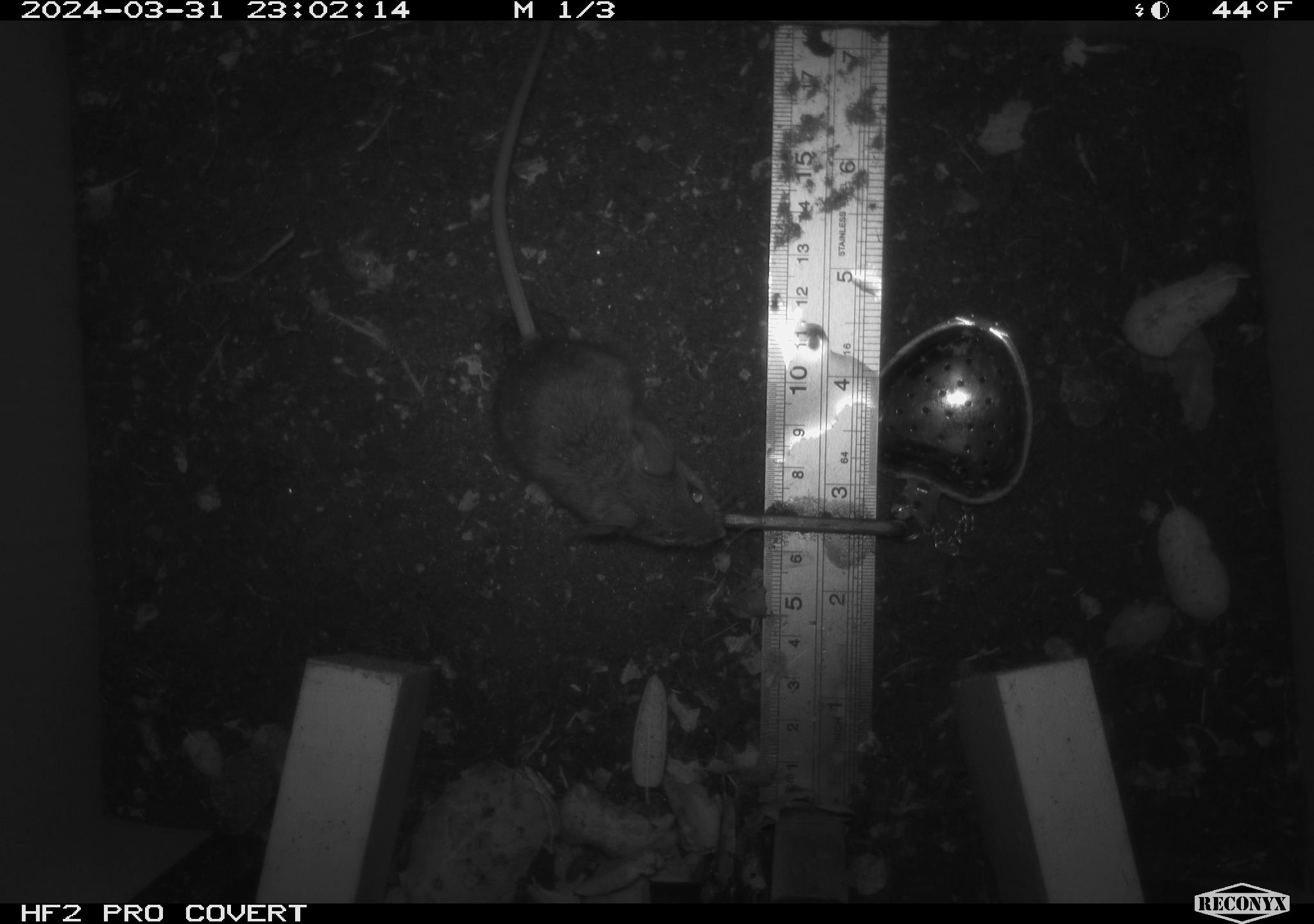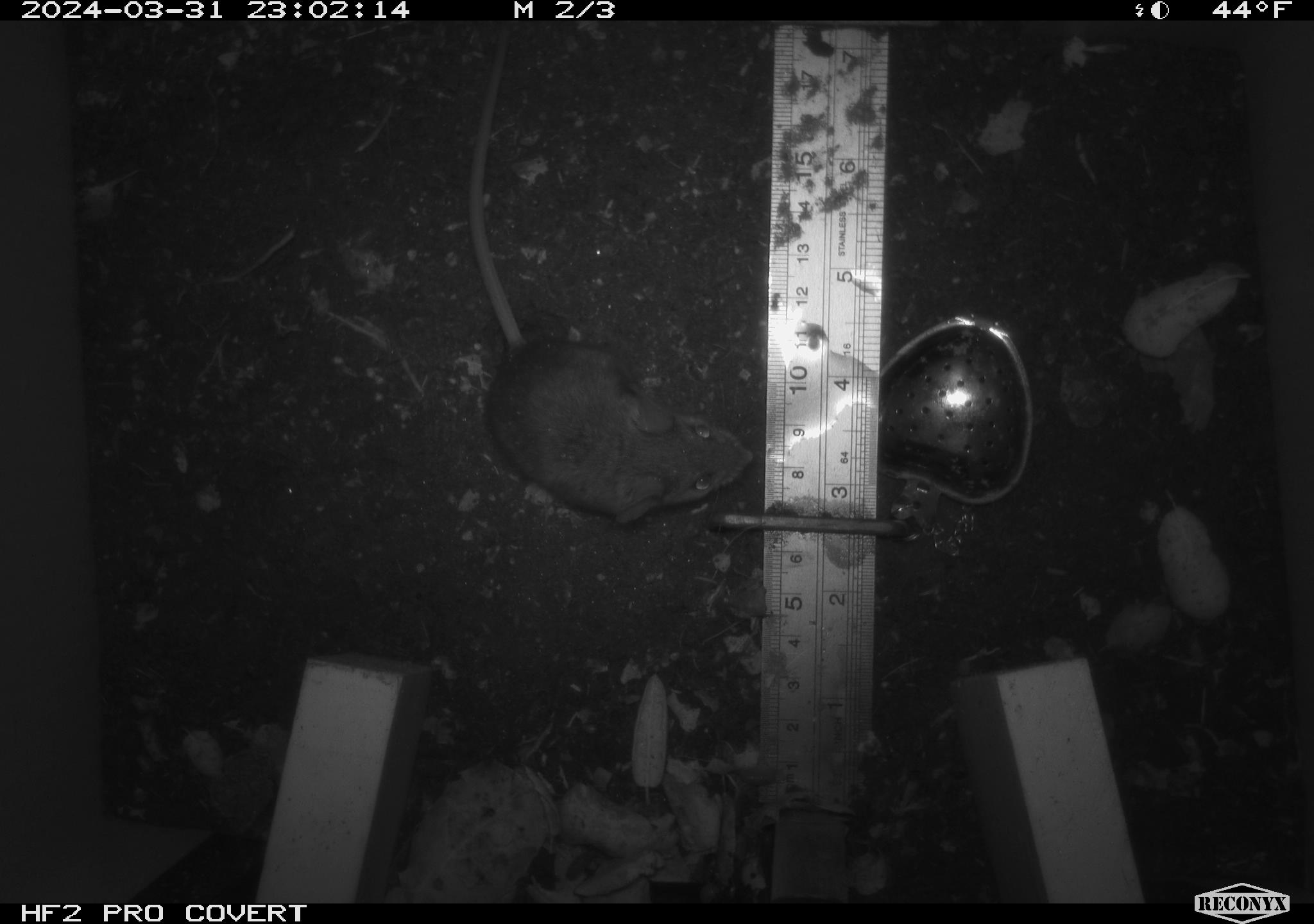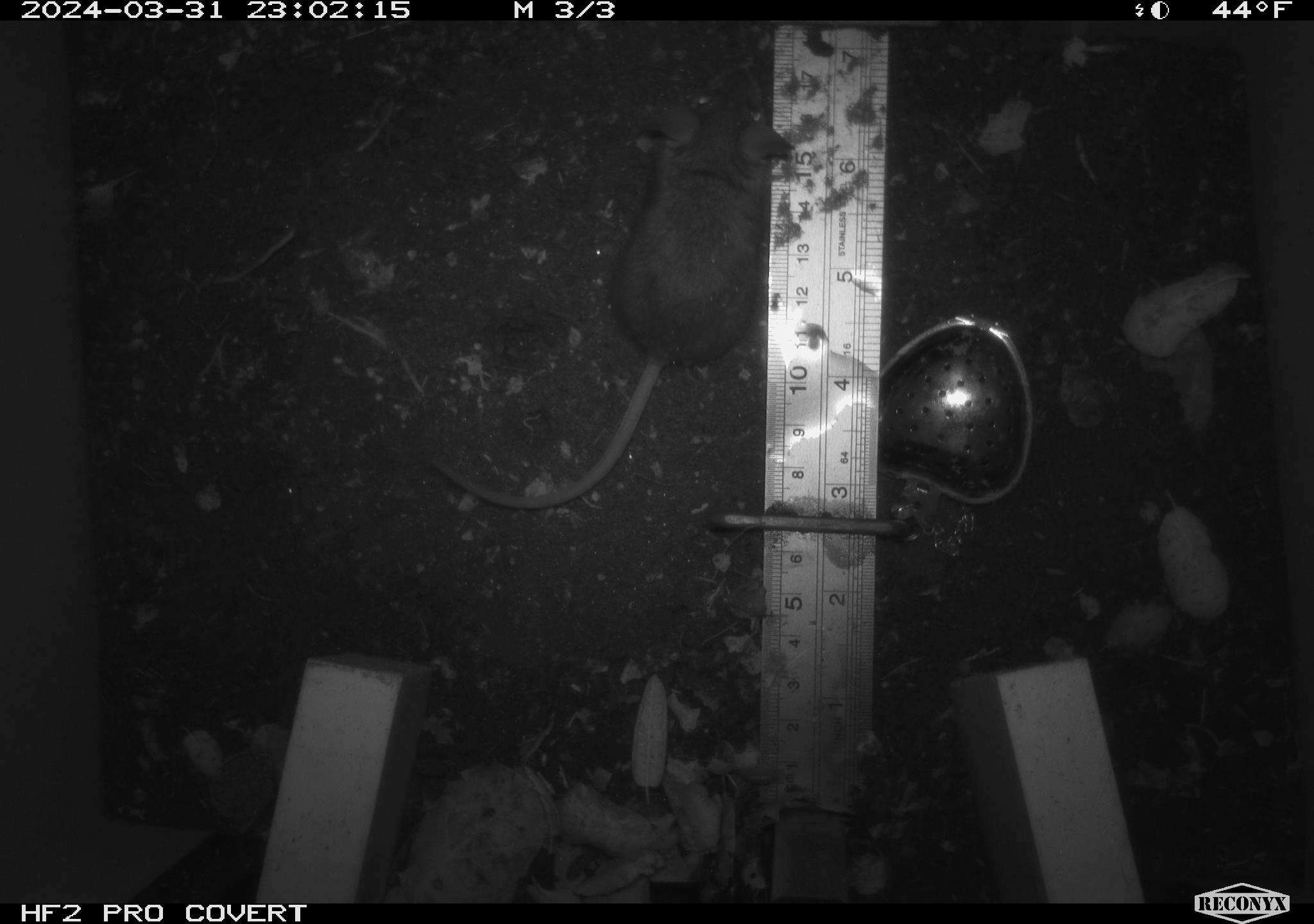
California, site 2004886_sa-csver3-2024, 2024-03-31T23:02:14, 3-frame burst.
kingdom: Animalia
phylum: Chordata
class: Mammalia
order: Rodentia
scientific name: Rodentia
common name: rodent